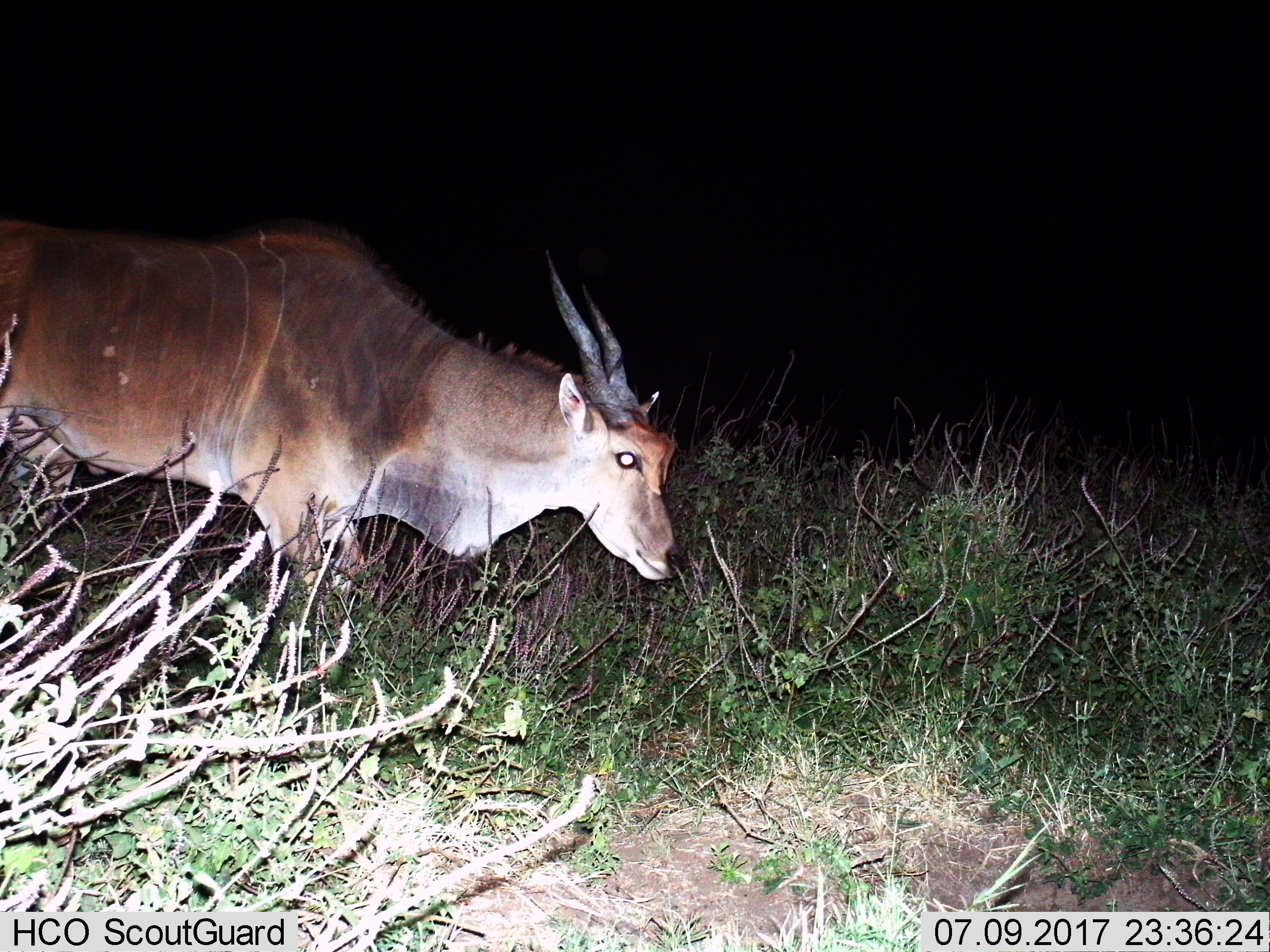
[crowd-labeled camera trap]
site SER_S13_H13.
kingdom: Animalia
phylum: Chordata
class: Mammalia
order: Artiodactyla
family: Bovidae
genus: Tragelaphus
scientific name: Tragelaphus oryx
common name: eland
Eland (Tragelaphus oryx), count 1. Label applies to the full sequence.